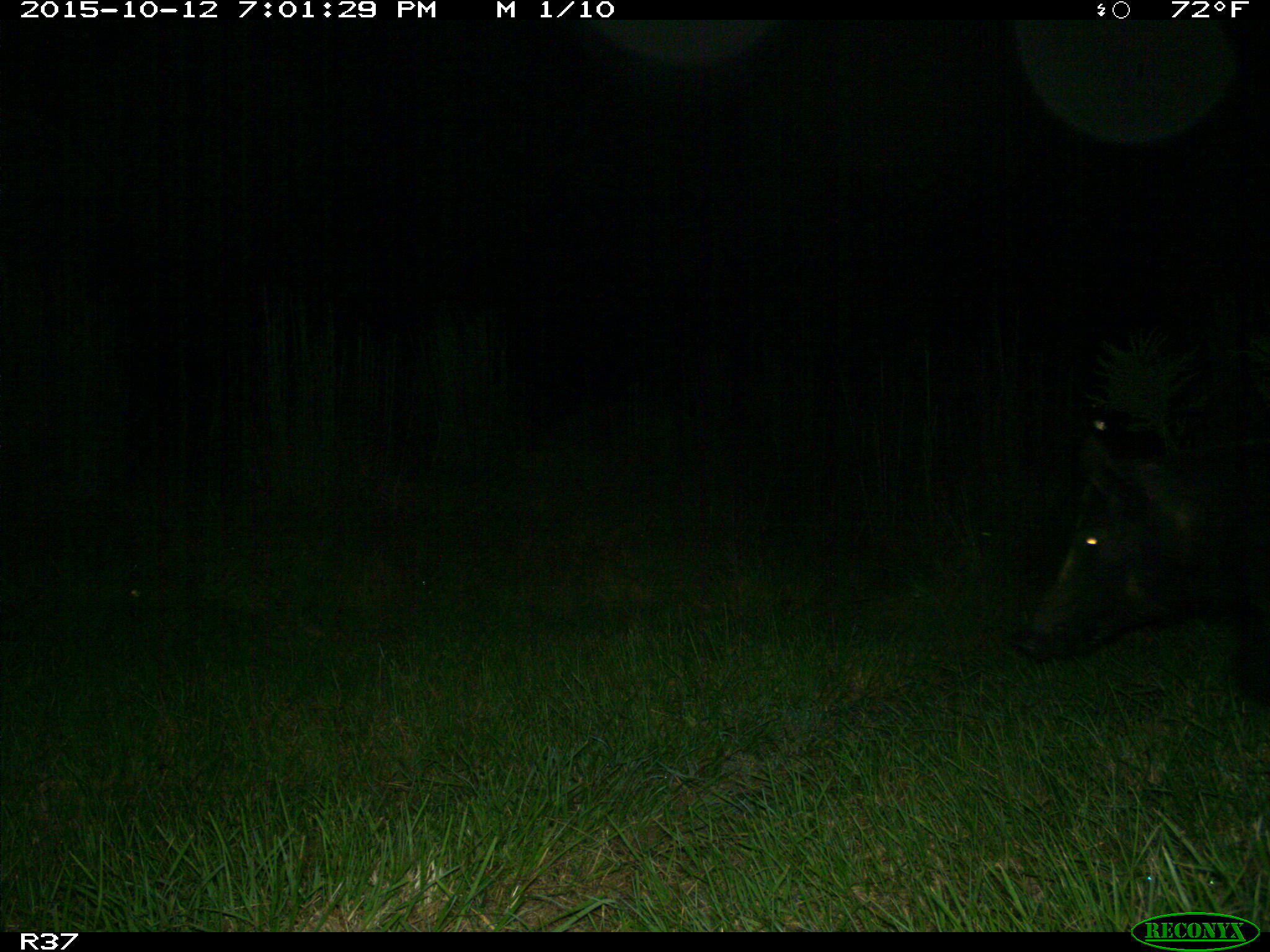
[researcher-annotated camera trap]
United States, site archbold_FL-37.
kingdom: Animalia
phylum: Chordata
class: Mammalia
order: Artiodactyla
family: Suidae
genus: Sus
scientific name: Sus scrofa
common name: wild boar